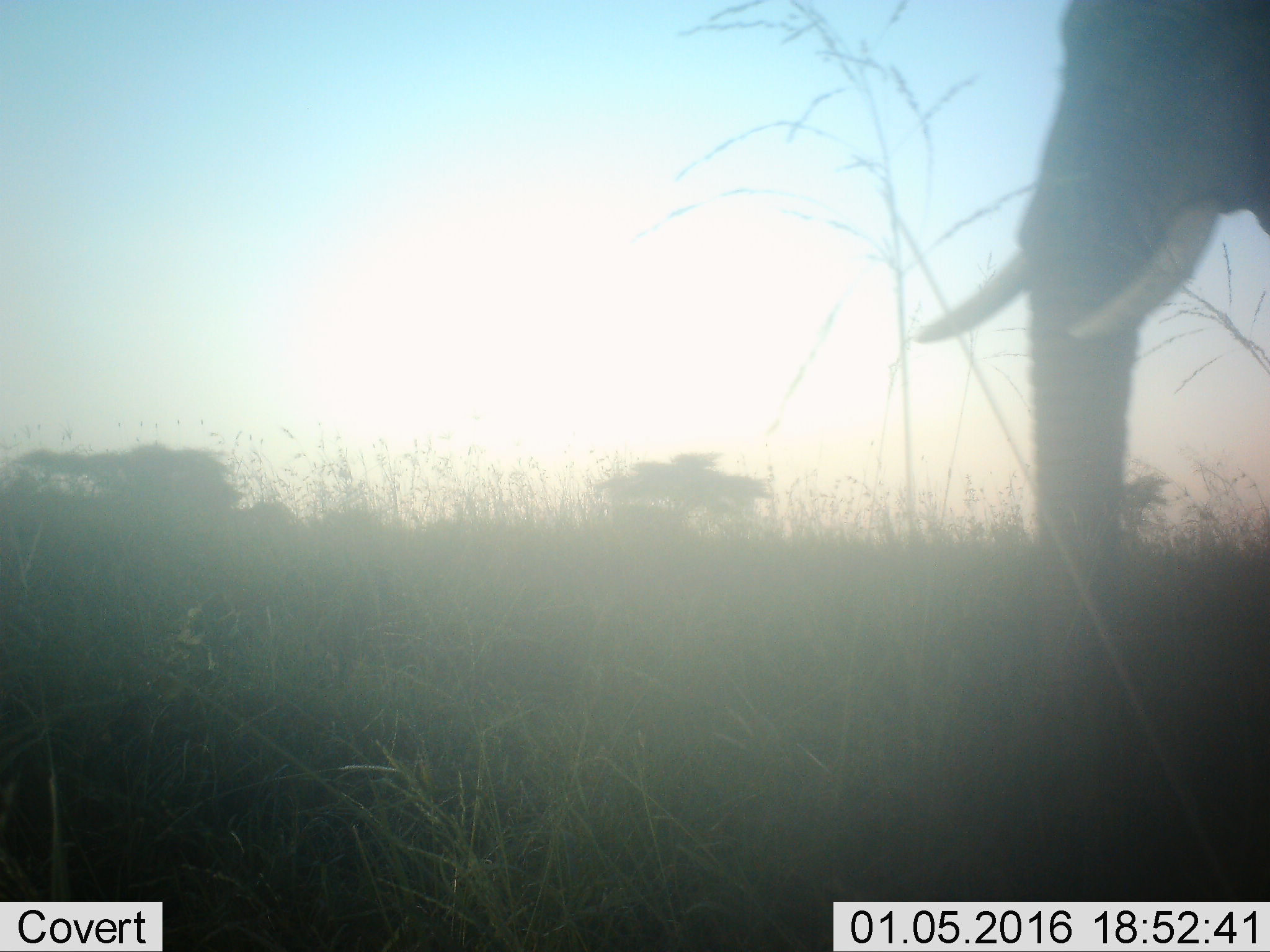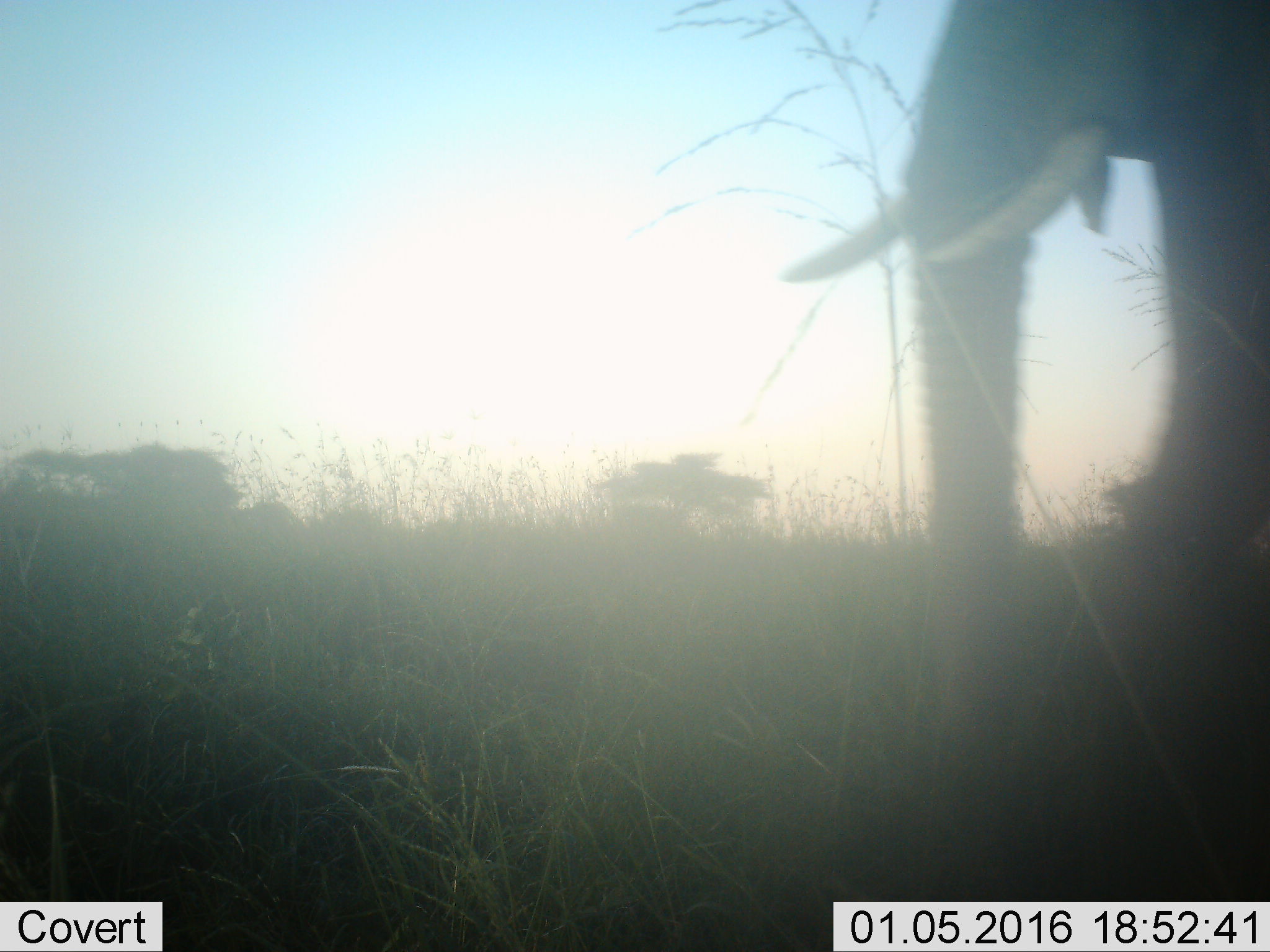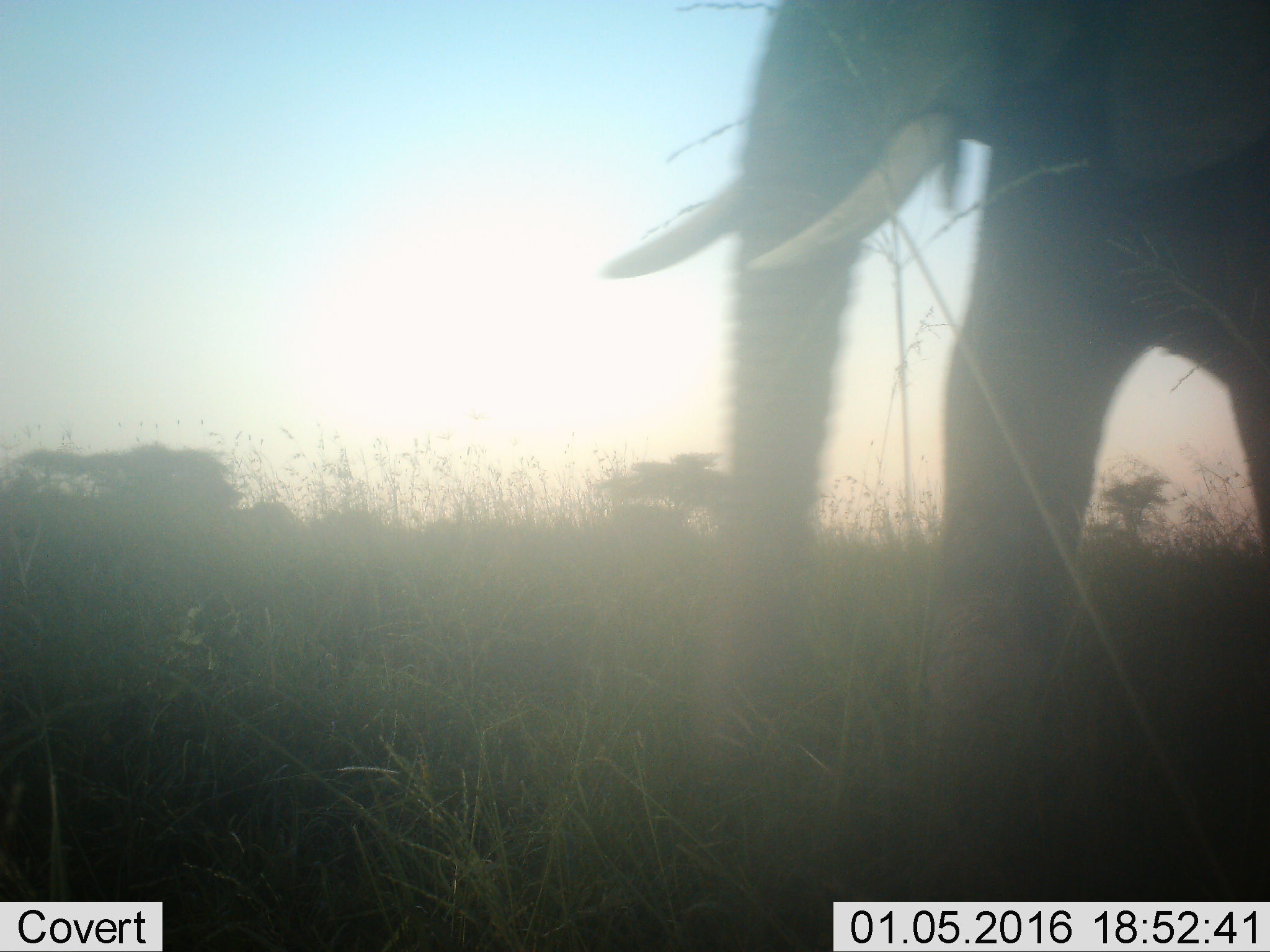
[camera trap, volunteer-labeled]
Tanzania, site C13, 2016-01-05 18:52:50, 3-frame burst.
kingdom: Animalia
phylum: Chordata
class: Mammalia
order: Proboscidea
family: Elephantidae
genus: Loxodonta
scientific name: Loxodonta africana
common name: african bush elephant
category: elephant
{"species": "elephant (african bush elephant) (Loxodonta africana)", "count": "1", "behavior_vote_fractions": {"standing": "12%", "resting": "0%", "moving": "88%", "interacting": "0%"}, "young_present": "0%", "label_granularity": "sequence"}